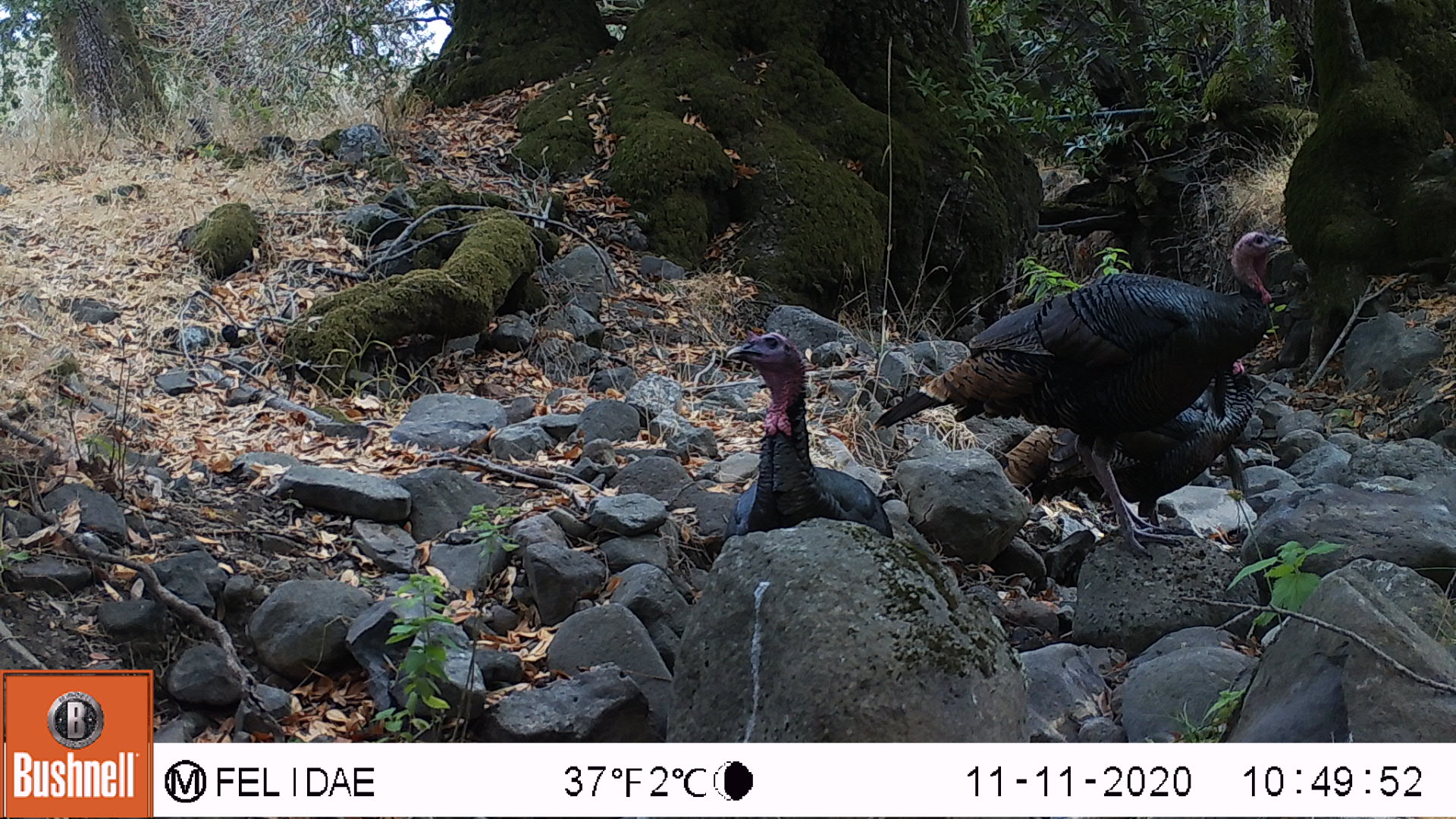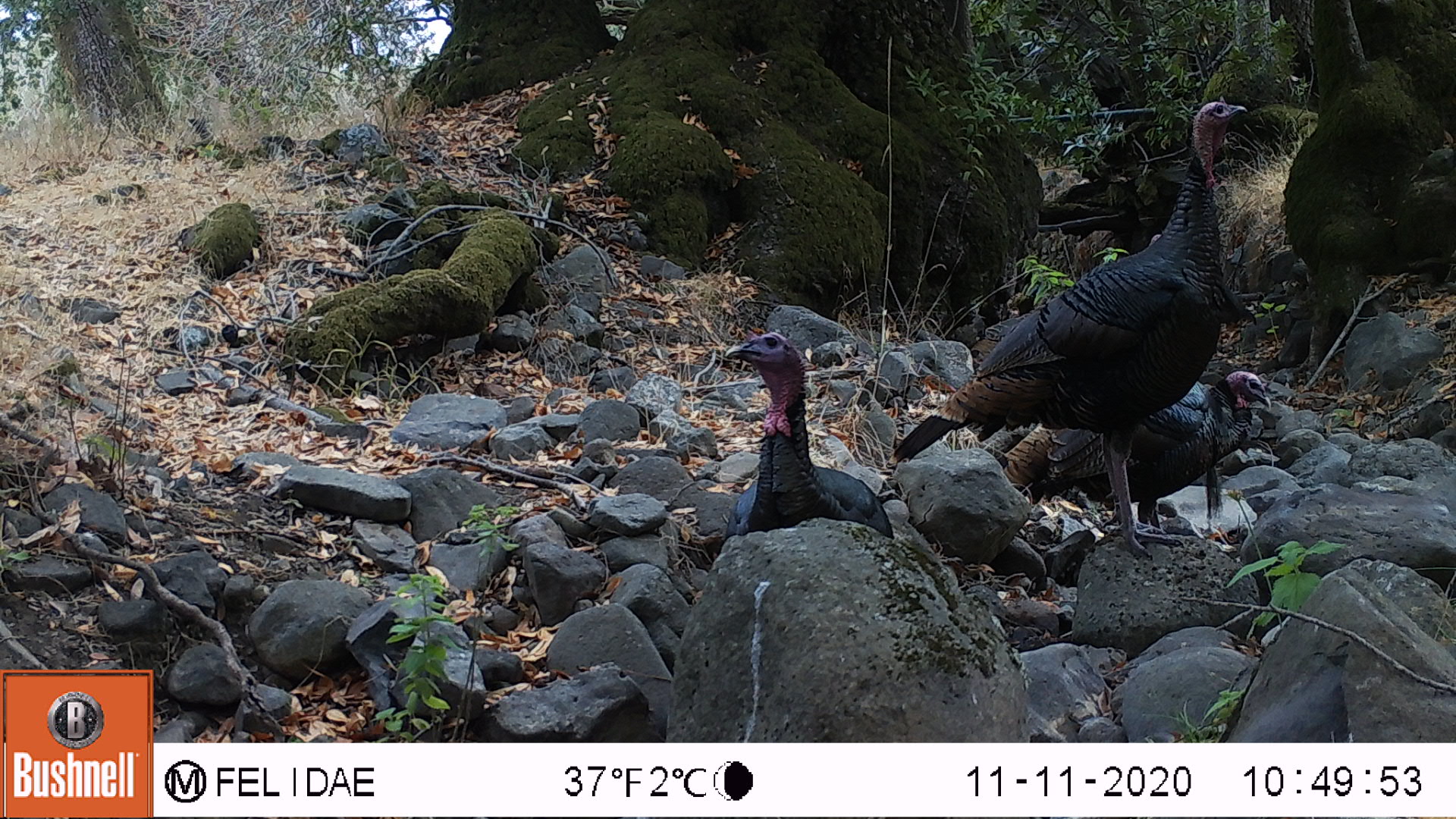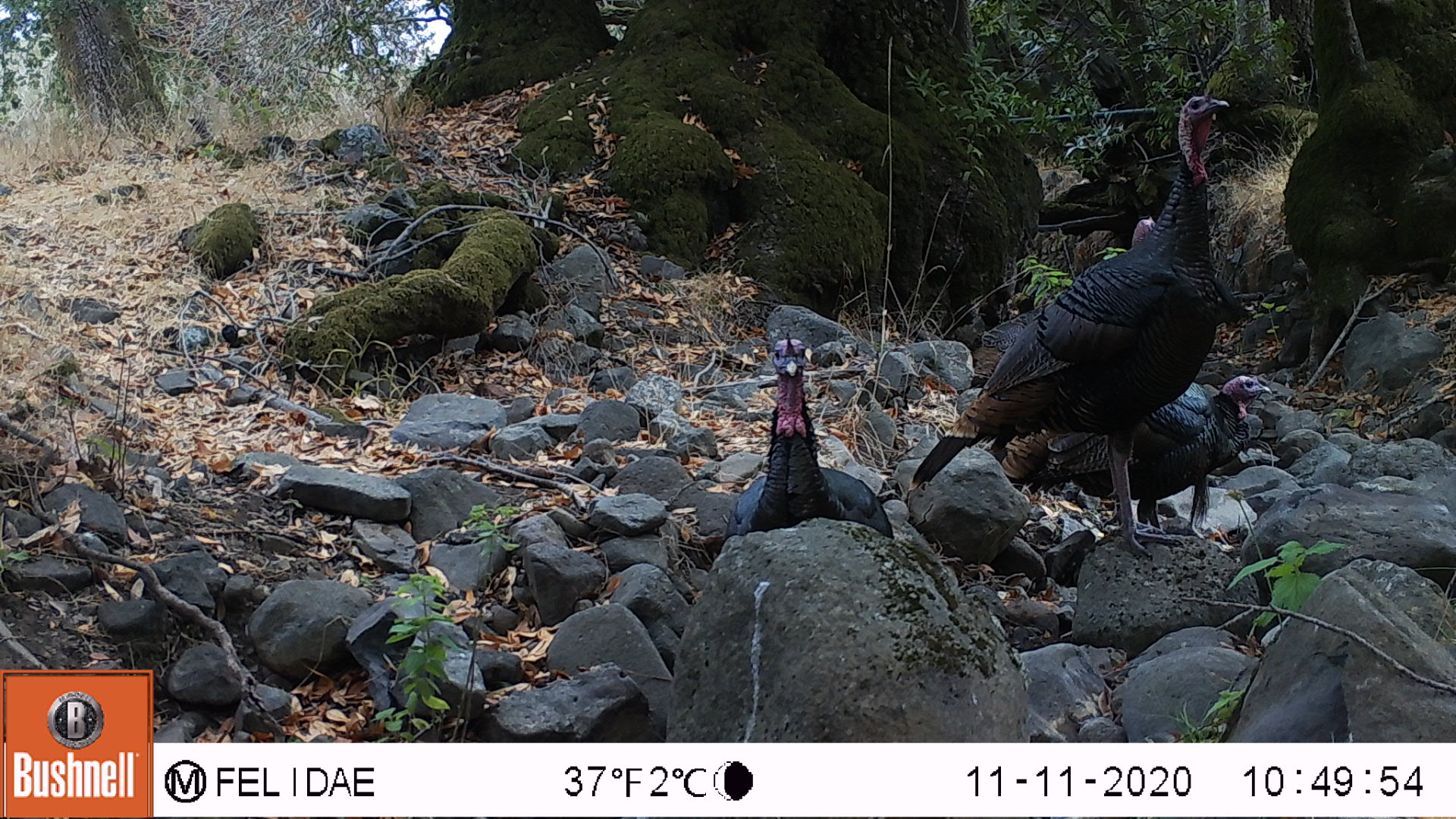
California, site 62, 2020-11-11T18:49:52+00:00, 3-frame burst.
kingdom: Animalia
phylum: Chordata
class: Aves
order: Galliformes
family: Phasianidae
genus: Meleagris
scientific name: Meleagris gallopavo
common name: turkey